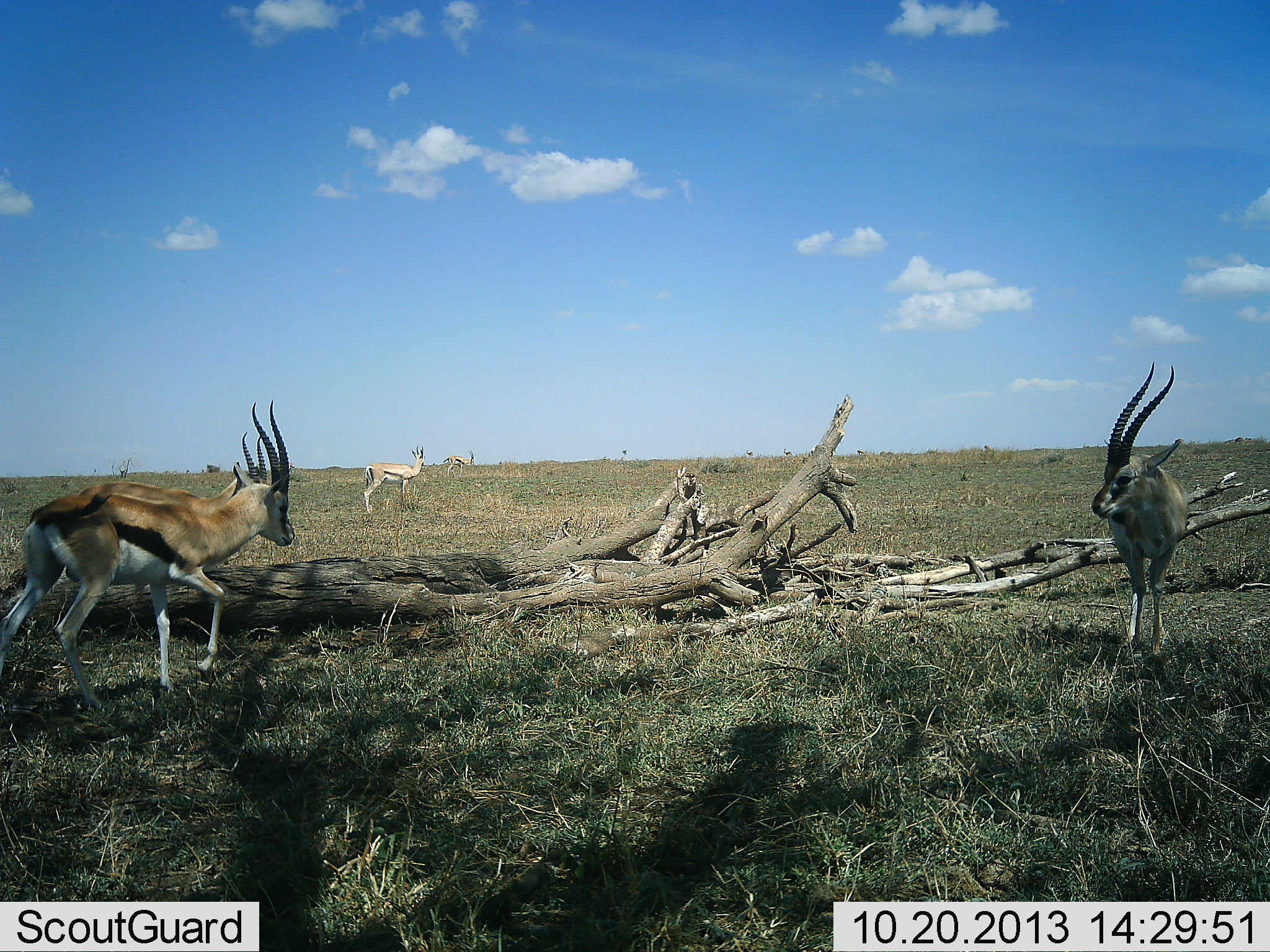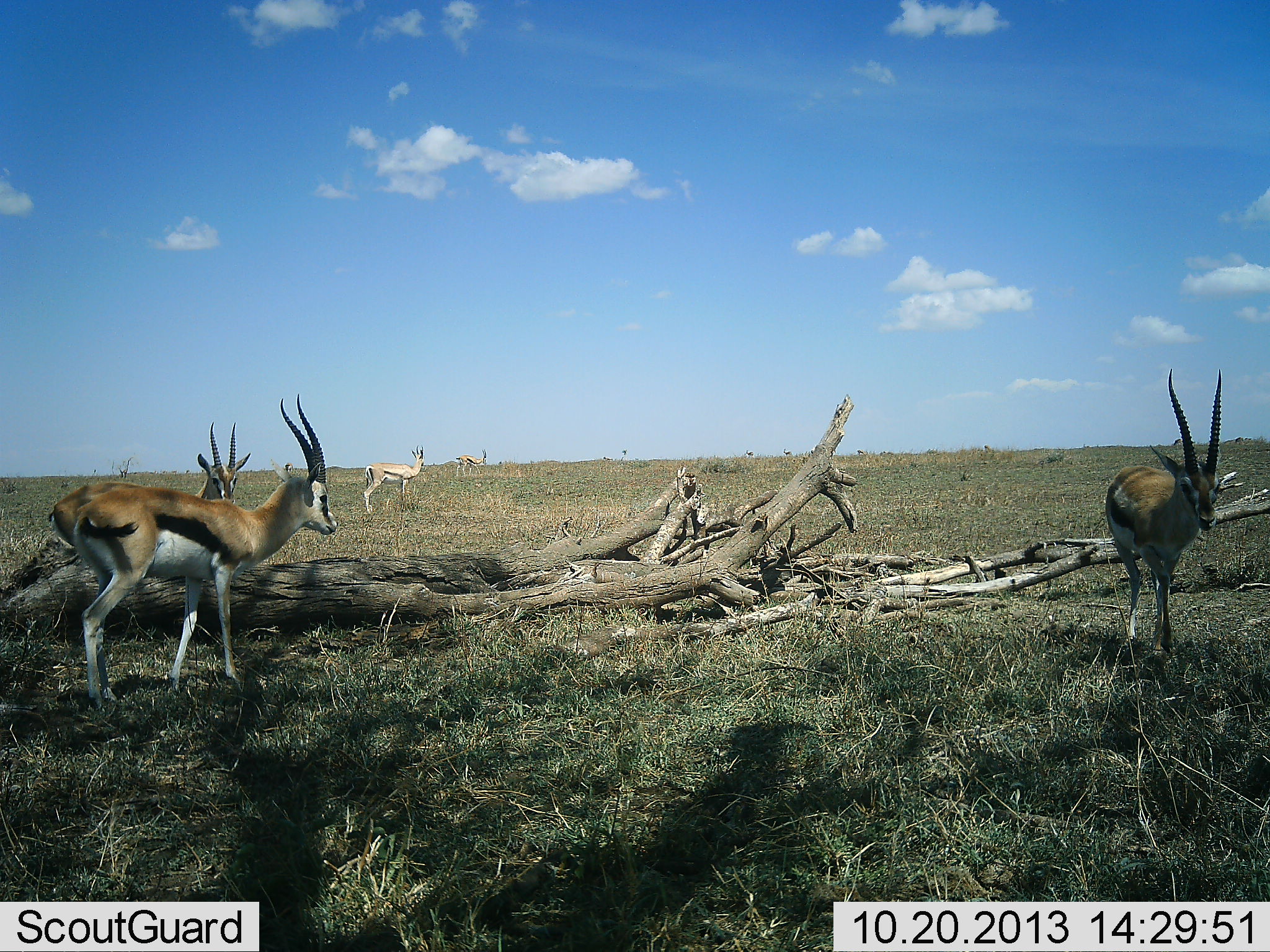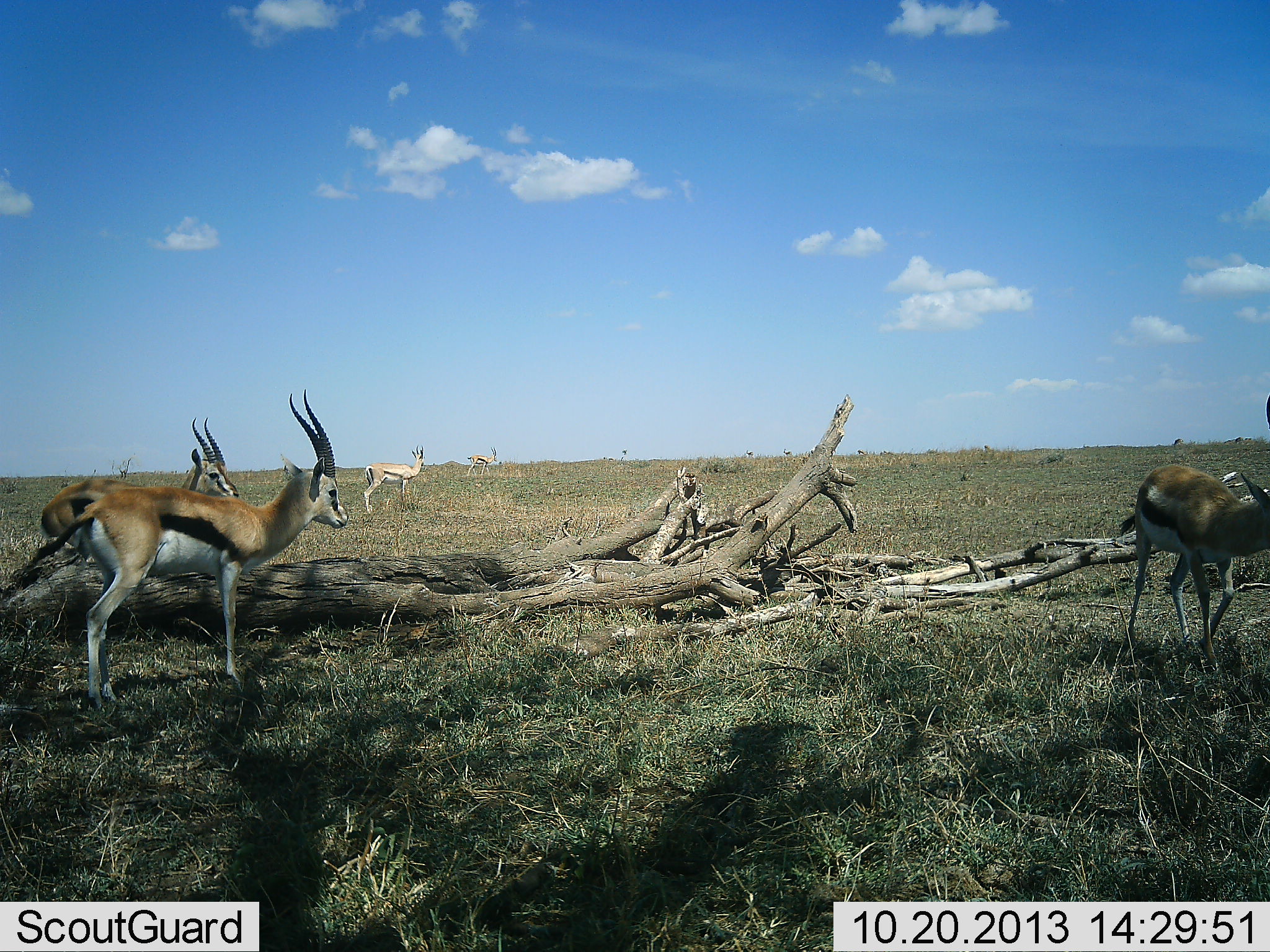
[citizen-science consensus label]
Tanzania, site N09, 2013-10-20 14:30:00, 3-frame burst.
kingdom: Animalia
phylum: Chordata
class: Mammalia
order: Artiodactyla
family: Bovidae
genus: Eudorcas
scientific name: Eudorcas thomsonii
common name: thomson's gazelle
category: gazellethomsons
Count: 5.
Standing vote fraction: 80%.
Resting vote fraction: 0%.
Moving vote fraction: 60%.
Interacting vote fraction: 0%.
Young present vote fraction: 0%.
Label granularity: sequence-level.